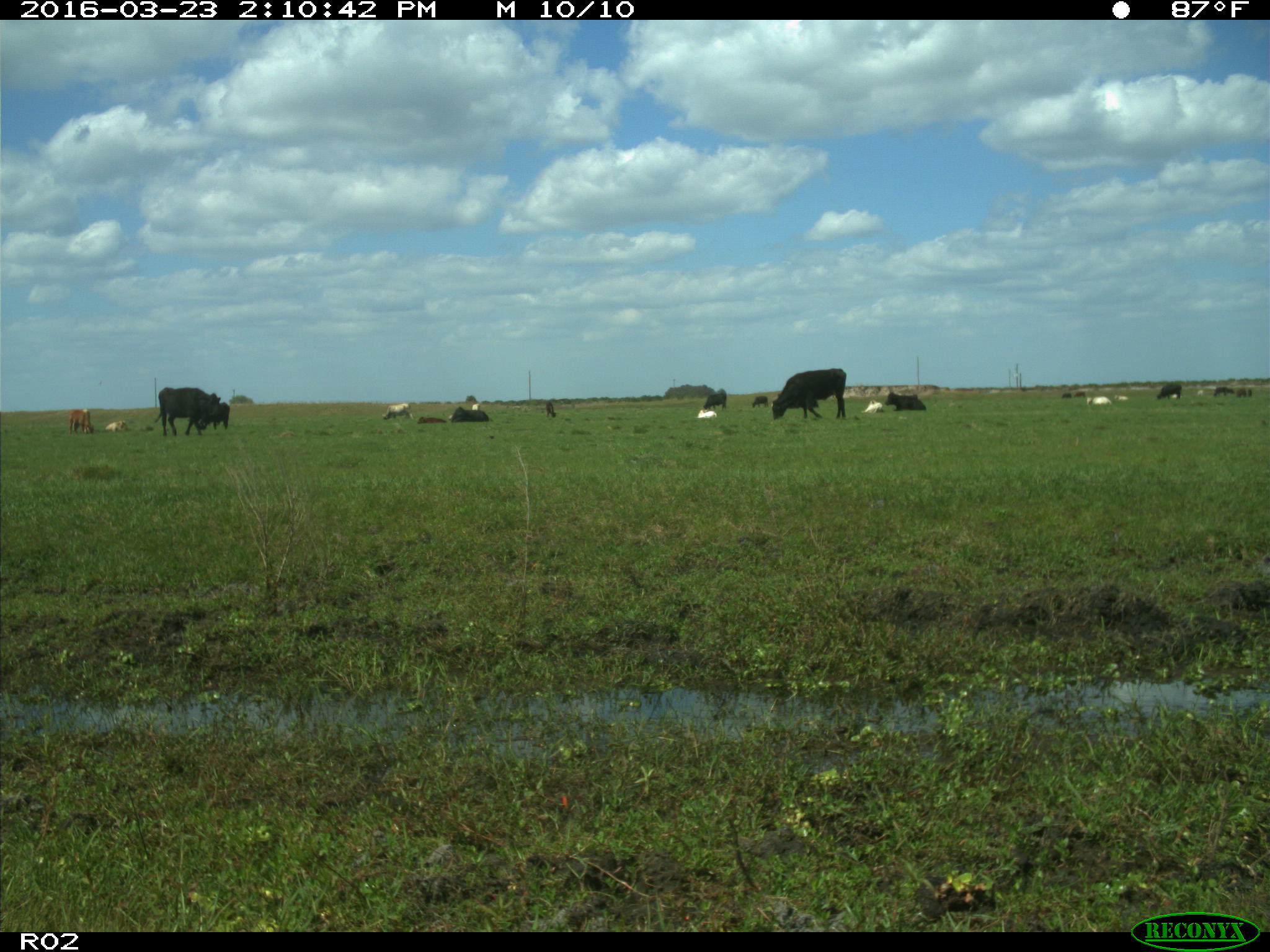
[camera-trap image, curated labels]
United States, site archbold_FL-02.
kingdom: Animalia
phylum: Chordata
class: Mammalia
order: Artiodactyla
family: Bovidae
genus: Bos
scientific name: Bos taurus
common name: domestic cow